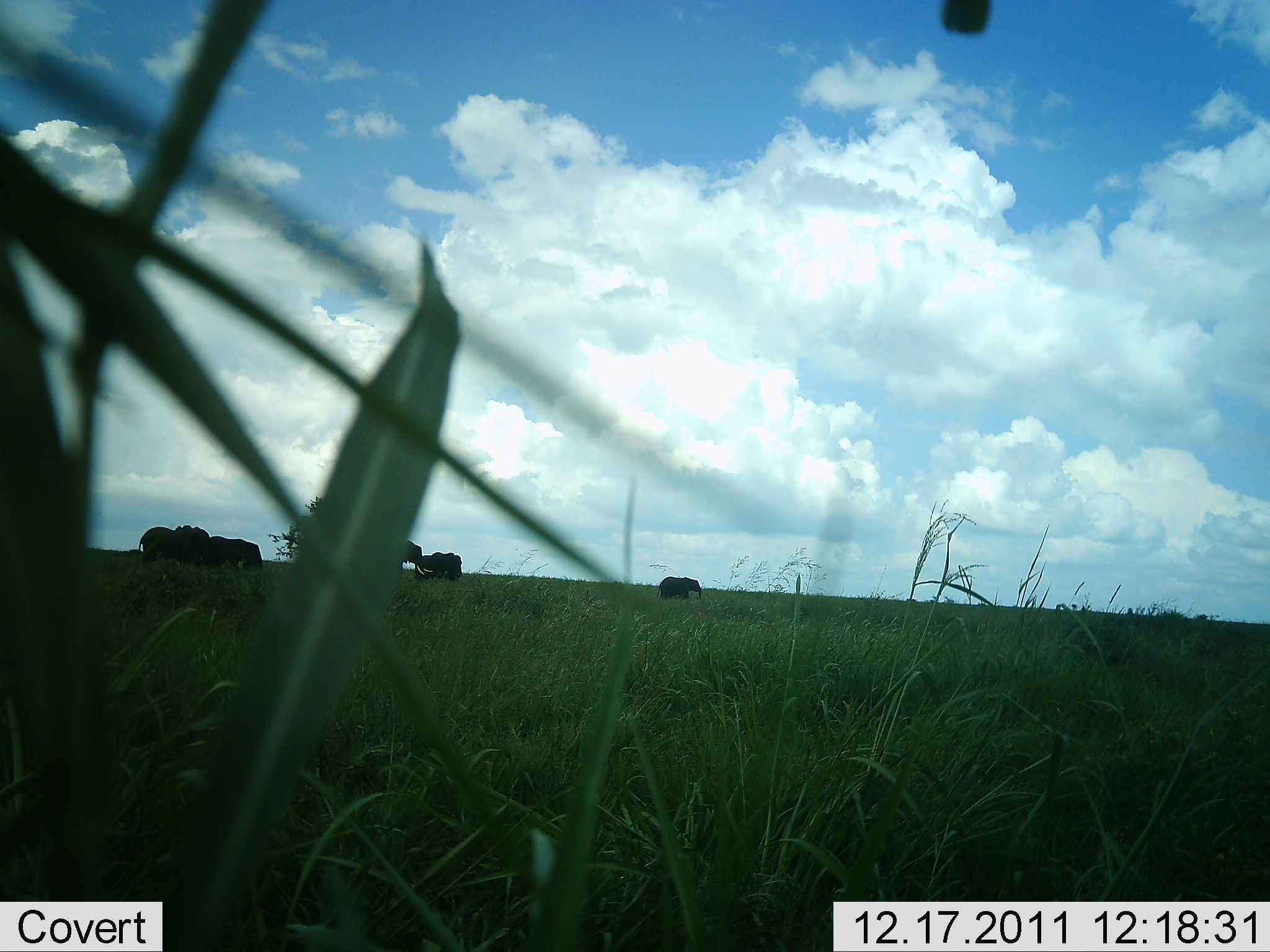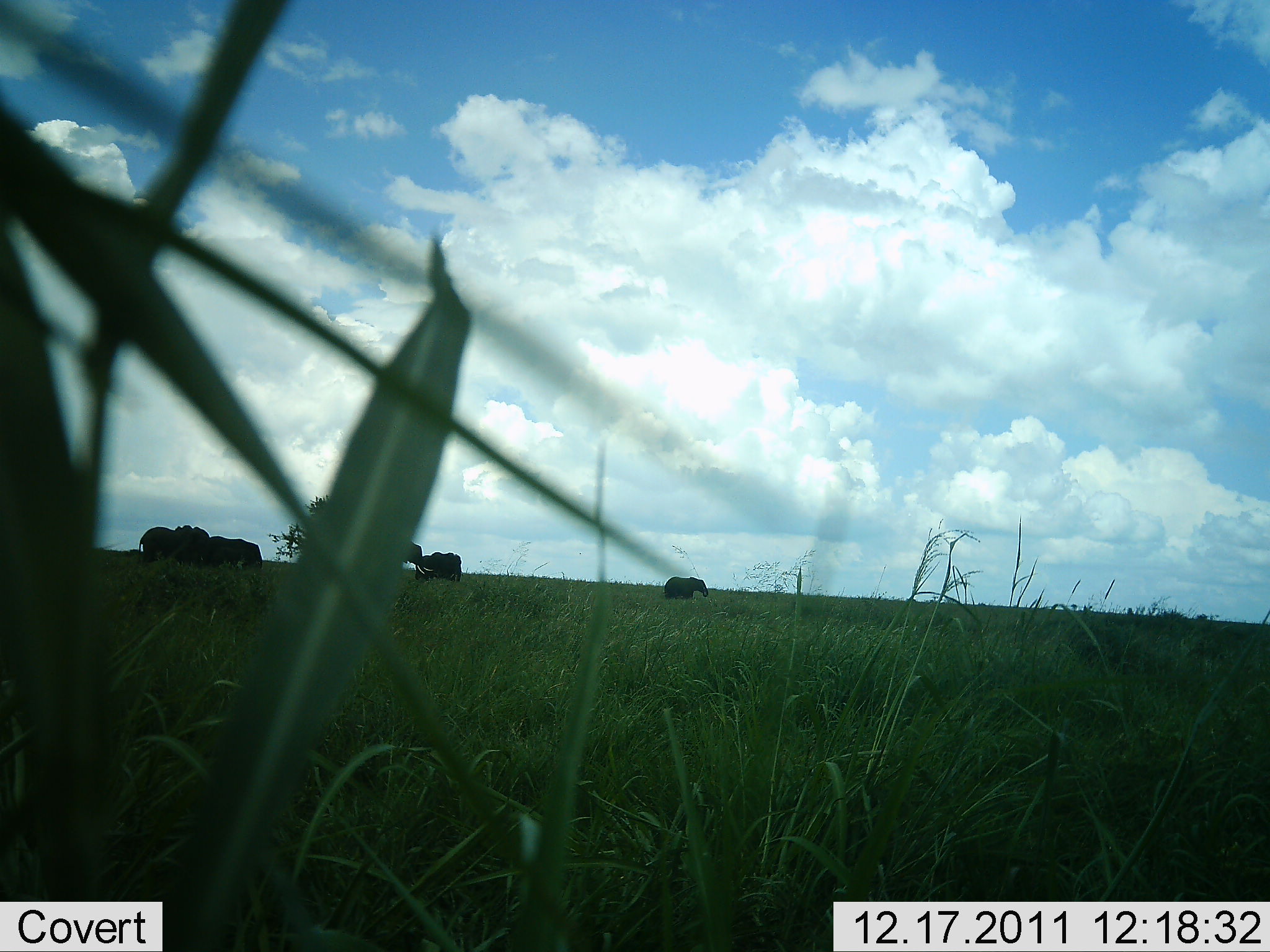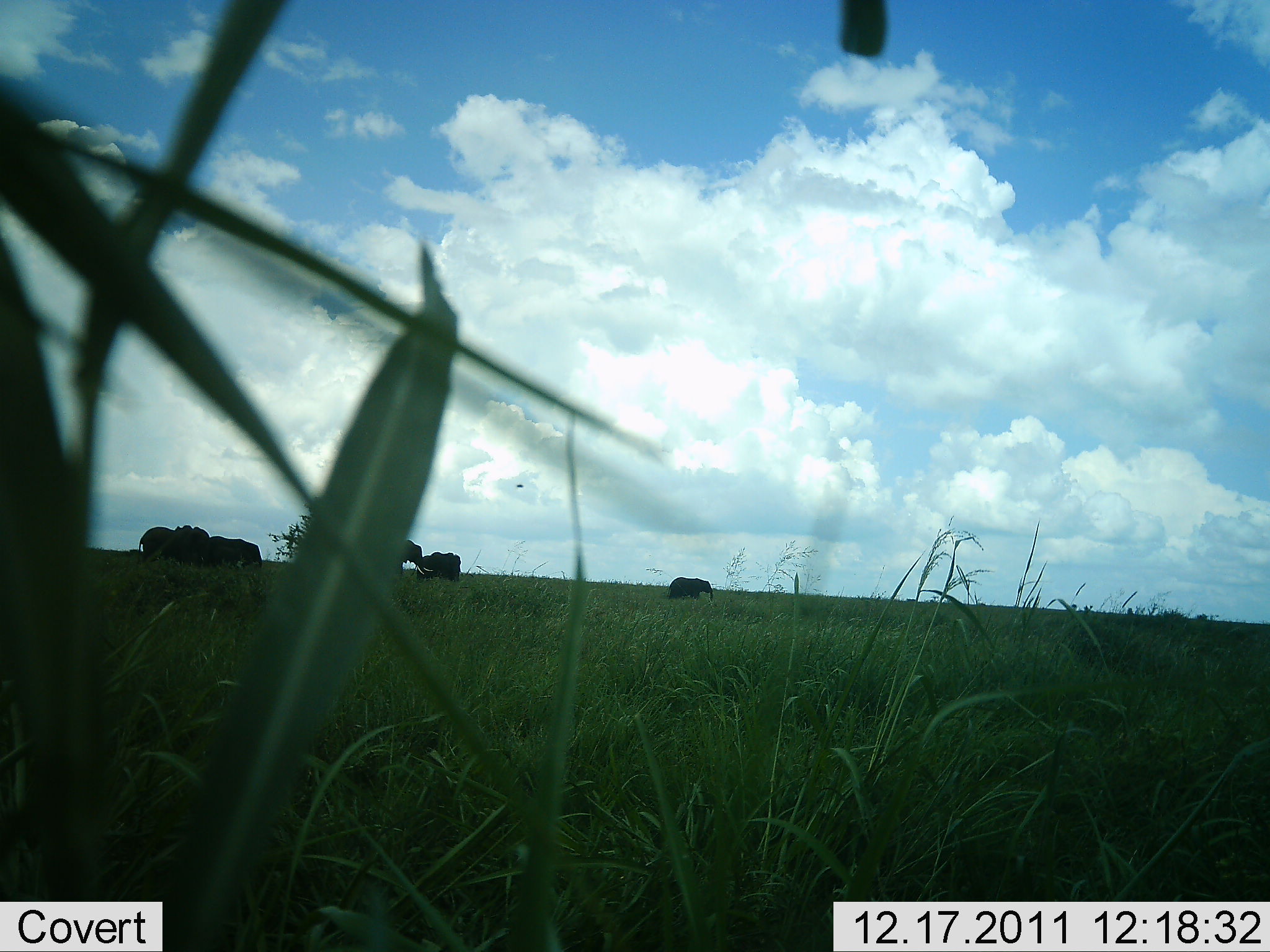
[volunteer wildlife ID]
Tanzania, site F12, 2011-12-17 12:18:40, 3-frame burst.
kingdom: Animalia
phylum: Chordata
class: Mammalia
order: Proboscidea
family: Elephantidae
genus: Loxodonta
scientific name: Loxodonta africana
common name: african bush elephant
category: elephant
Elephant (african bush elephant) (Loxodonta africana), count 5. Behavior (volunteer vote fractions): standing 64%, resting 0%, moving 64%, interacting 9%. Young present (vote fraction): 36%. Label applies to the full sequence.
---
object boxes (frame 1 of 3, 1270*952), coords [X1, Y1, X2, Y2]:
animal: [139, 523, 202, 561]; [195, 535, 263, 569]; [417, 550, 462, 579]; [656, 574, 702, 602]; [399, 539, 426, 578]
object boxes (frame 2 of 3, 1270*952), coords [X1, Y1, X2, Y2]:
animal: [136, 524, 205, 563]; [197, 535, 263, 567]; [420, 551, 462, 583]; [662, 576, 710, 601]; [401, 540, 427, 579]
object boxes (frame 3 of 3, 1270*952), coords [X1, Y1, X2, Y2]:
animal: [136, 525, 208, 564]; [183, 535, 263, 568]; [398, 537, 433, 580]; [419, 551, 464, 583]; [666, 577, 713, 602]